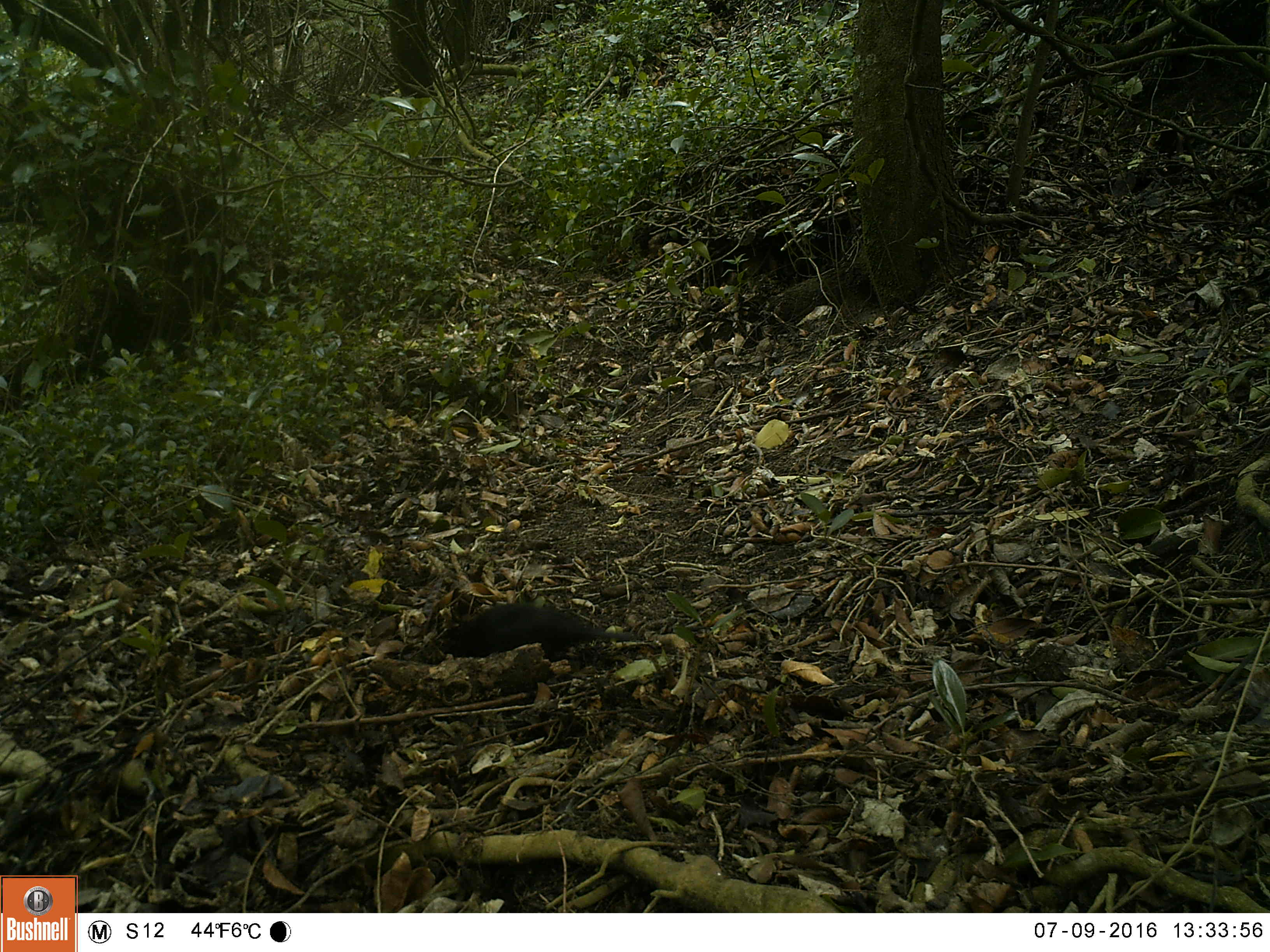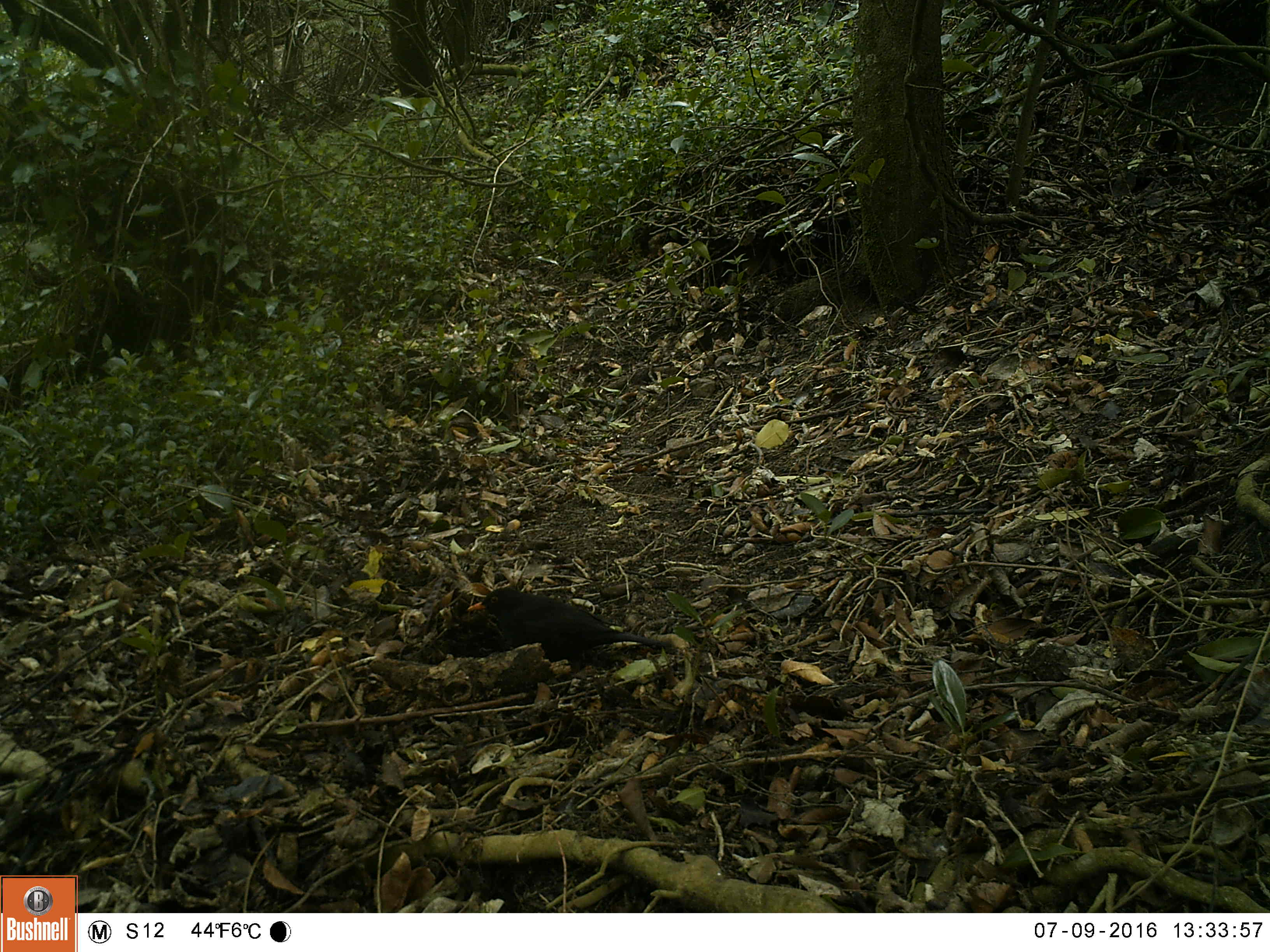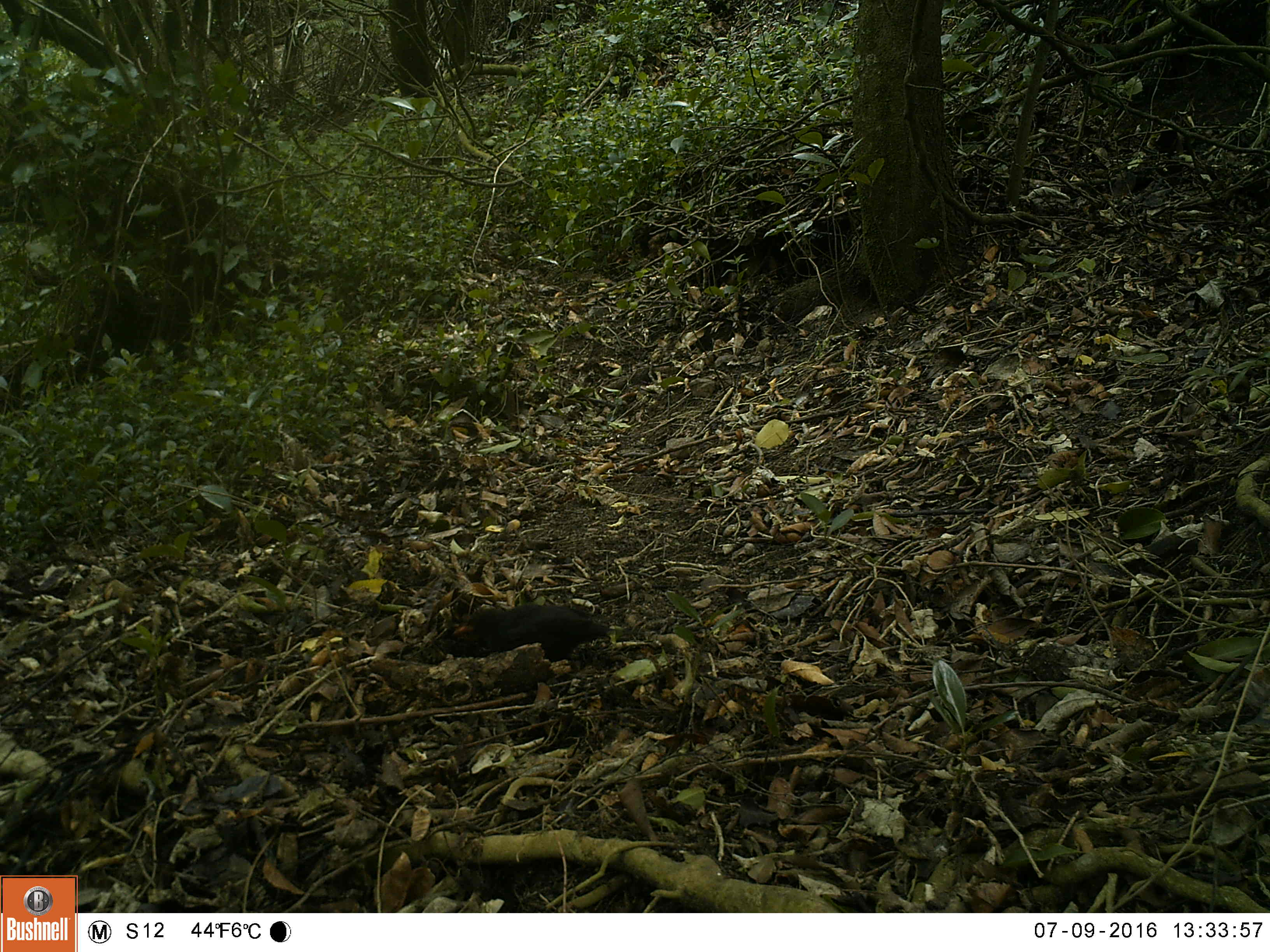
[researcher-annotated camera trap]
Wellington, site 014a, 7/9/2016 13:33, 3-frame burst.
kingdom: Animalia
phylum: Chordata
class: Aves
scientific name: Aves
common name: bird